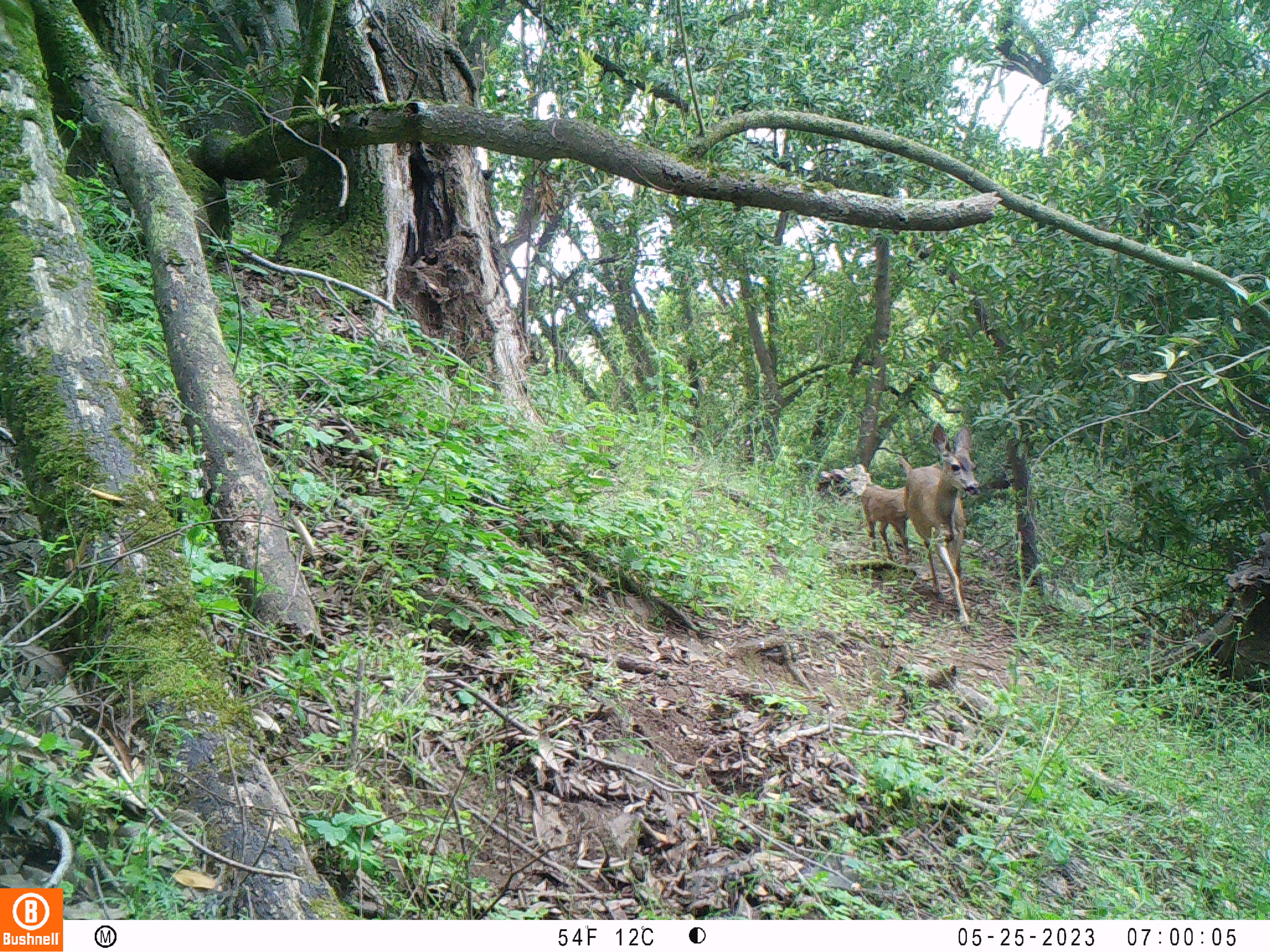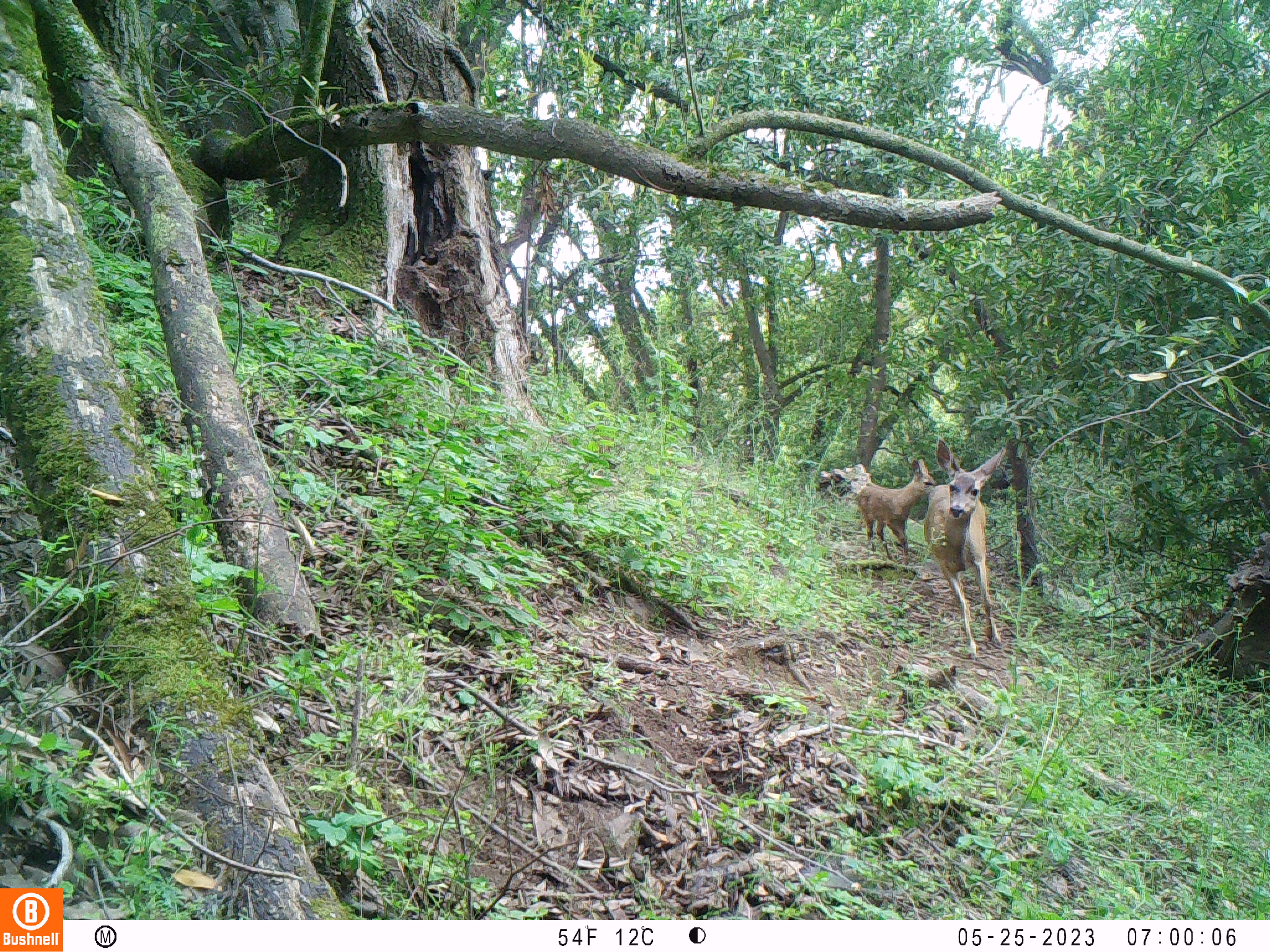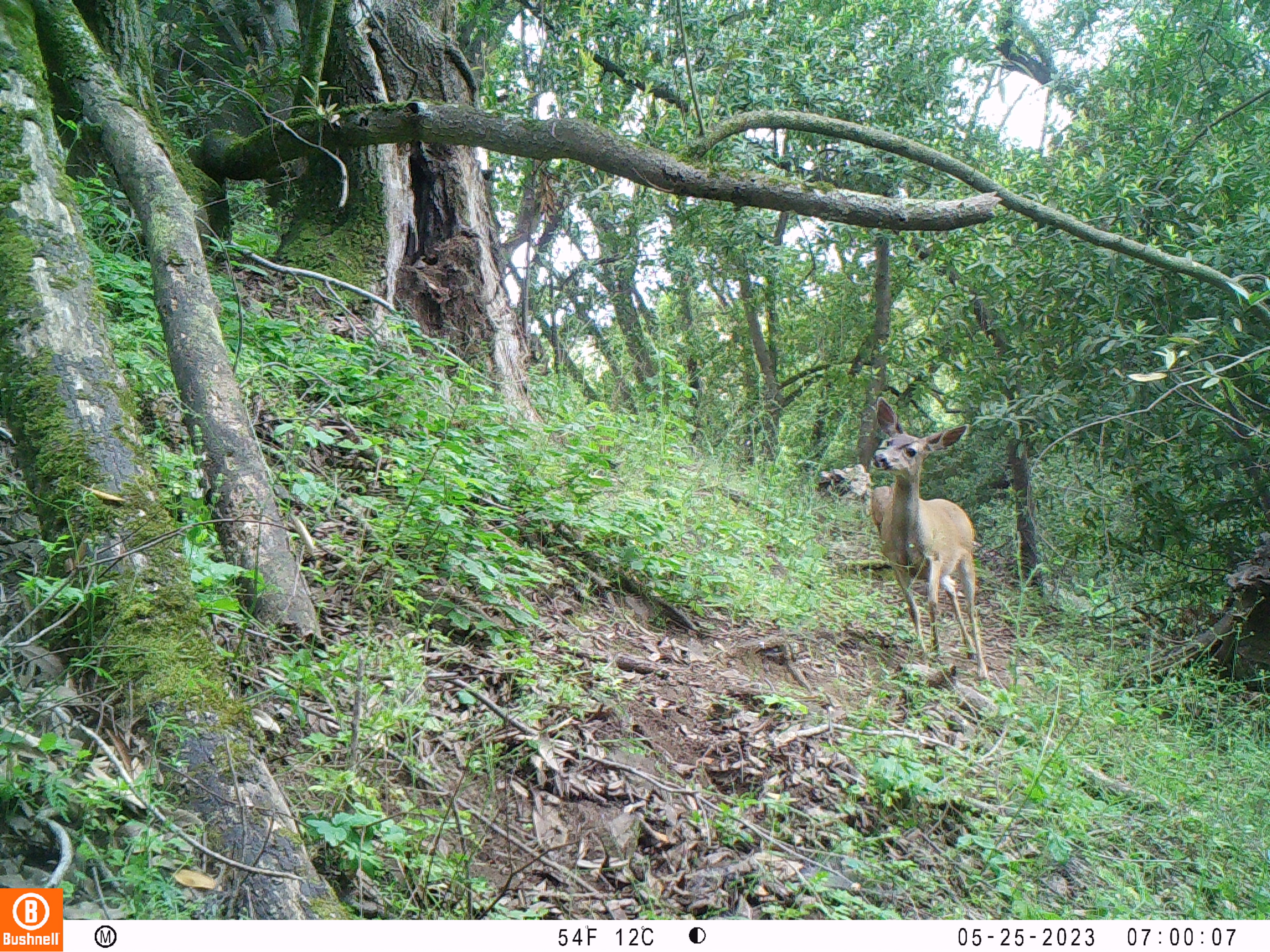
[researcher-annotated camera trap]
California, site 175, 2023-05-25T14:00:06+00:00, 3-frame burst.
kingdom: Animalia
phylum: Chordata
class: Mammalia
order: Artiodactyla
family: Cervidae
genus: Odocoileus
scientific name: Odocoileus hemionus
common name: mule deer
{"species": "mule deer (Odocoileus hemionus)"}